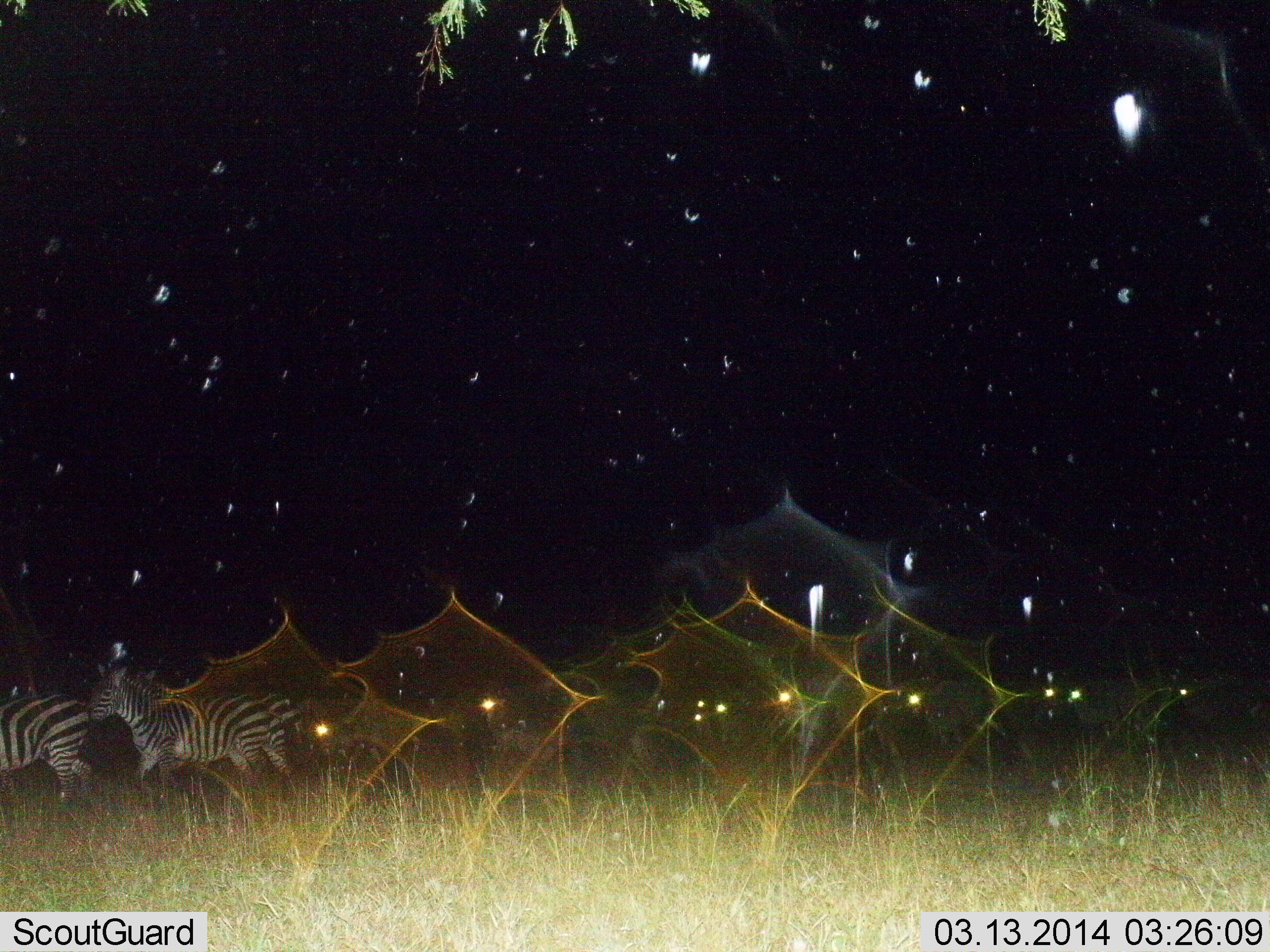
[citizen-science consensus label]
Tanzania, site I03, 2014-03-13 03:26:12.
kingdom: Animalia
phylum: Chordata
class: Mammalia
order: Perissodactyla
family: Equidae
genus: Equus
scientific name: Equus quagga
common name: plains zebra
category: zebra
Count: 3.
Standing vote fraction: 0%.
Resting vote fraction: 0%.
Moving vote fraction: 100%.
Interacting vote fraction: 0%.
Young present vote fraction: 0%.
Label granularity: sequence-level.